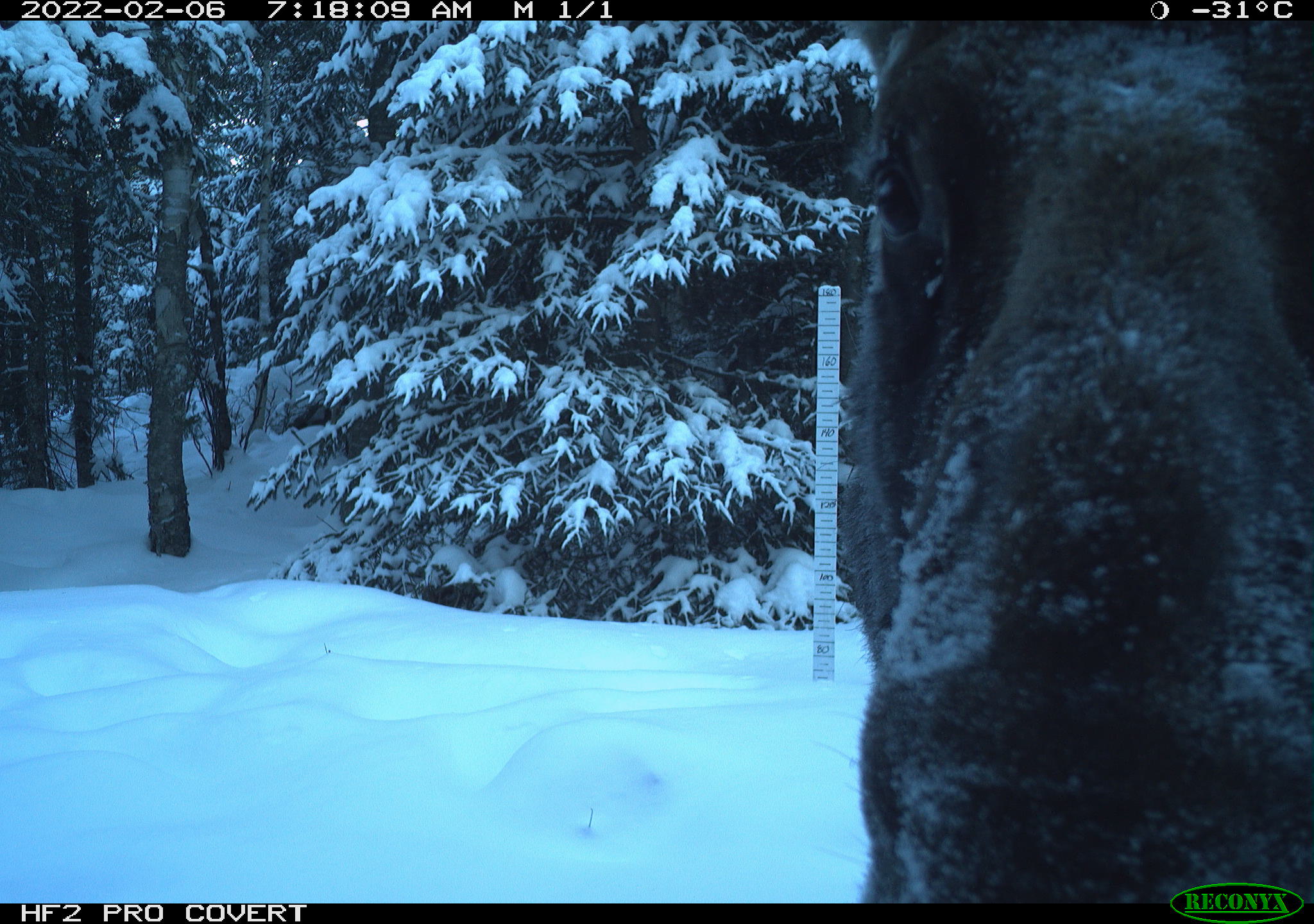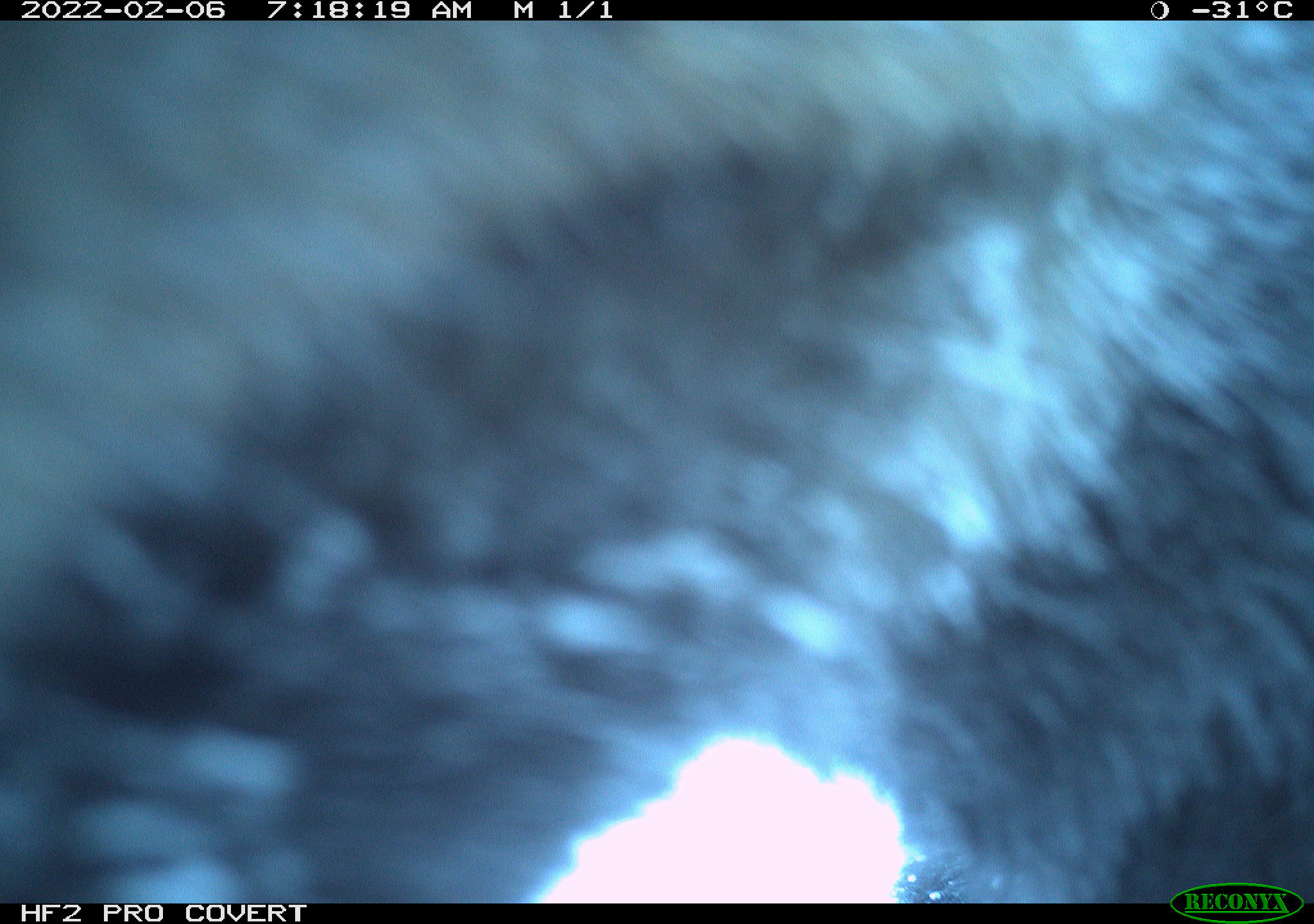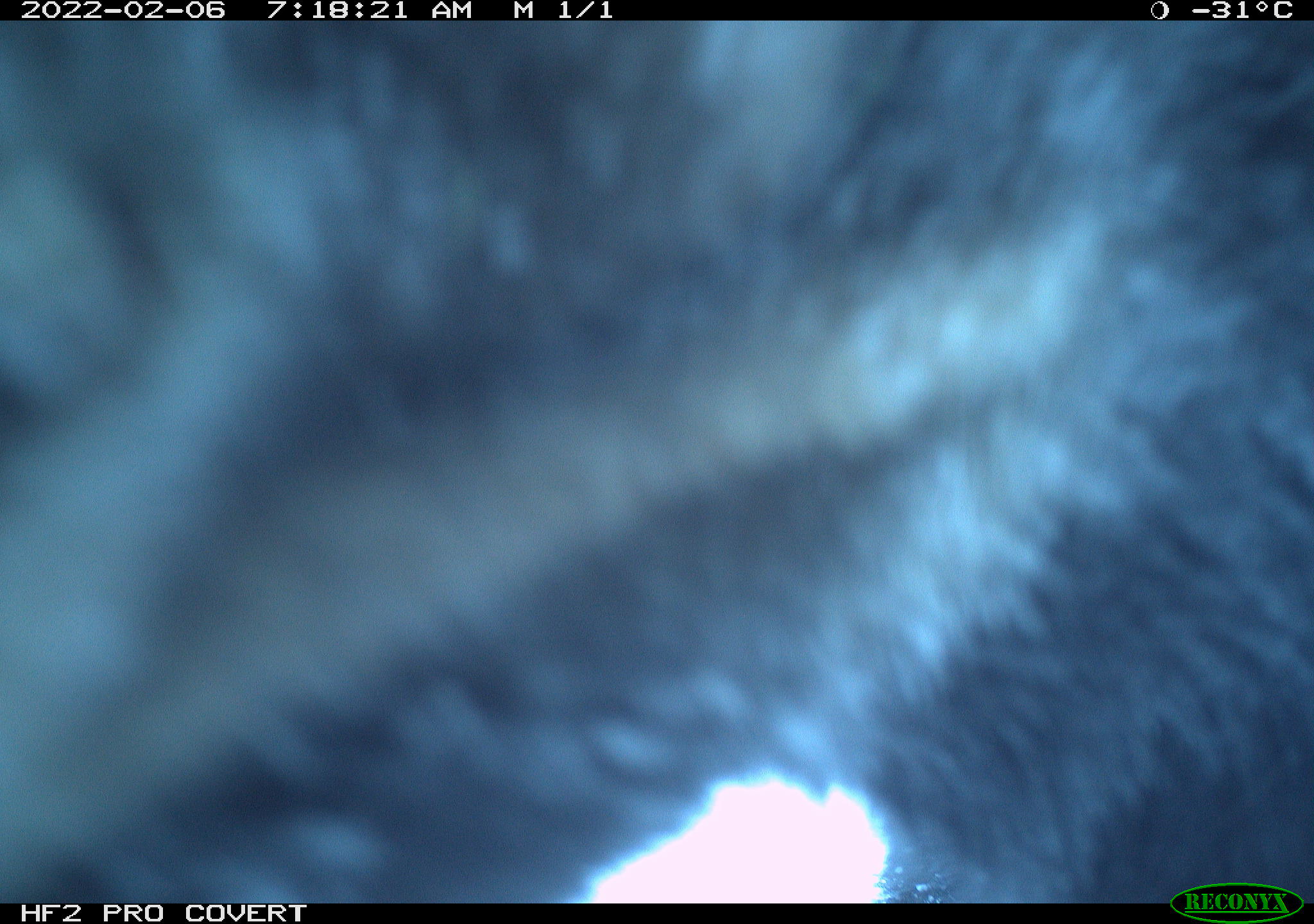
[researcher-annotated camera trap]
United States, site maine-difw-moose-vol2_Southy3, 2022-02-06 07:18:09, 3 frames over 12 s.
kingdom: Animalia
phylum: Chordata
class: Mammalia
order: Artiodactyla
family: Cervidae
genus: Alces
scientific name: Alces alces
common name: moose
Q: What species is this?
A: Moose (Alces alces).